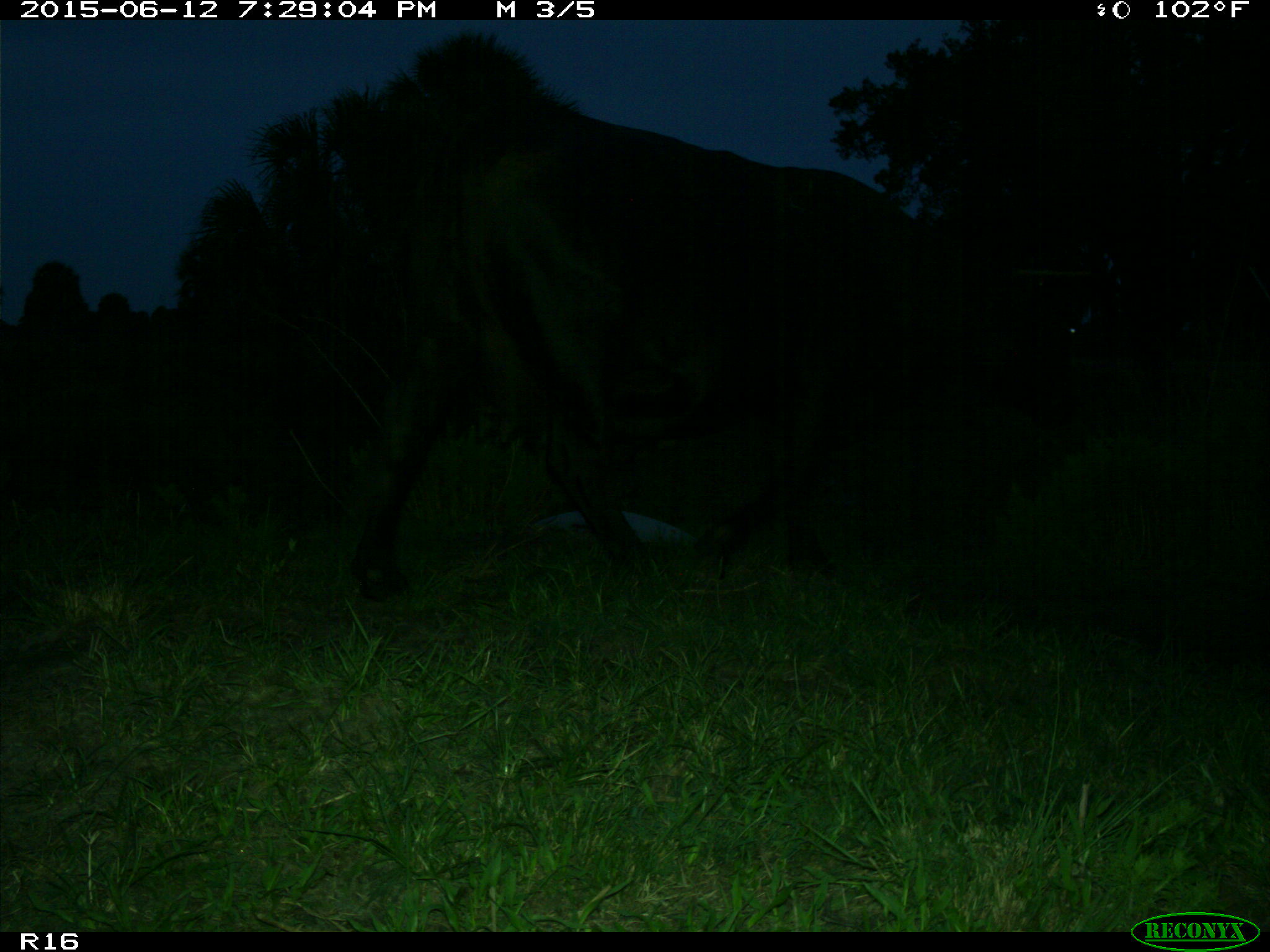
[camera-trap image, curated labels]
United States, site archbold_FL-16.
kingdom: Animalia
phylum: Chordata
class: Mammalia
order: Artiodactyla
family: Bovidae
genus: Bos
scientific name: Bos taurus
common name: domestic cow